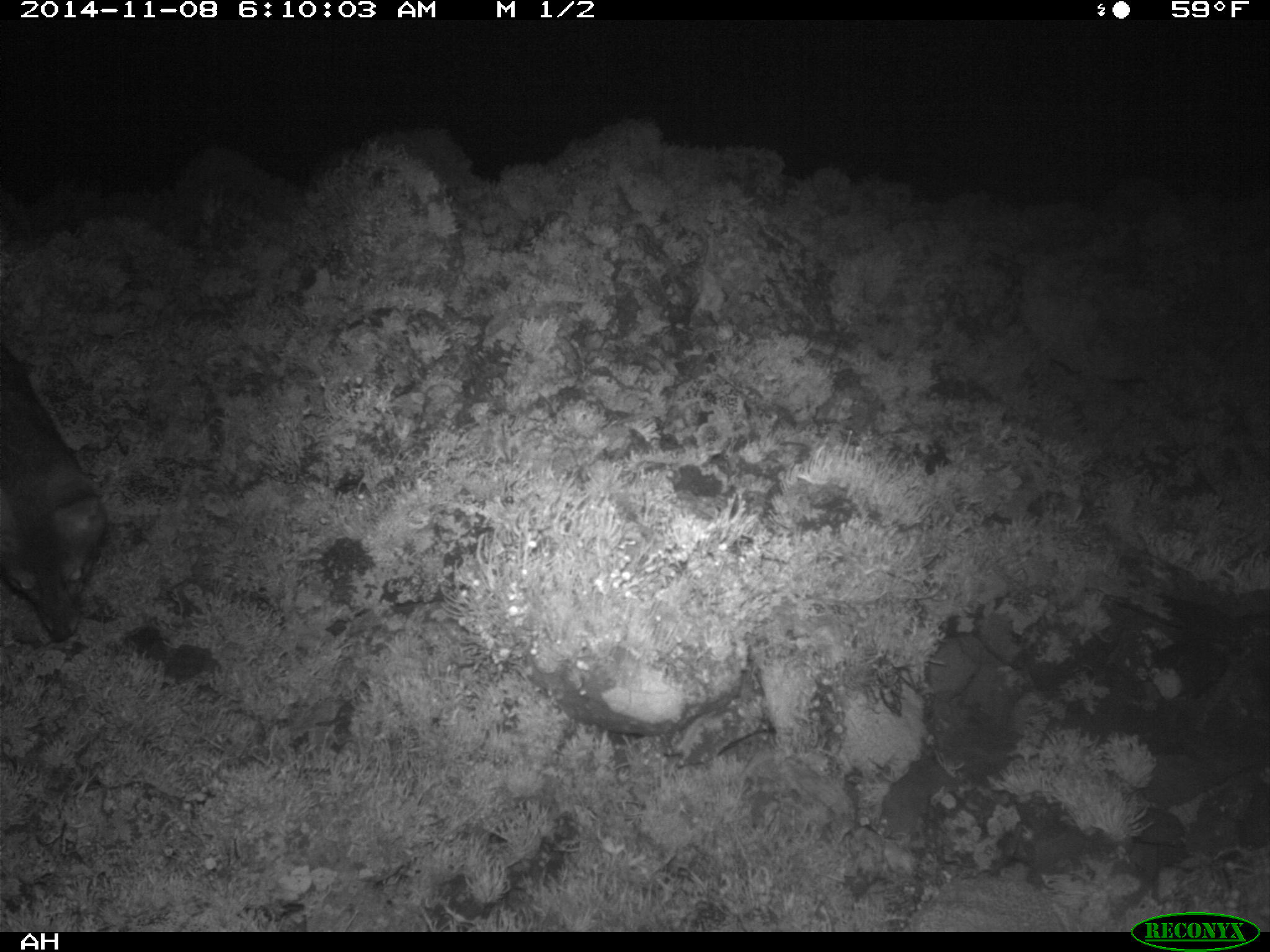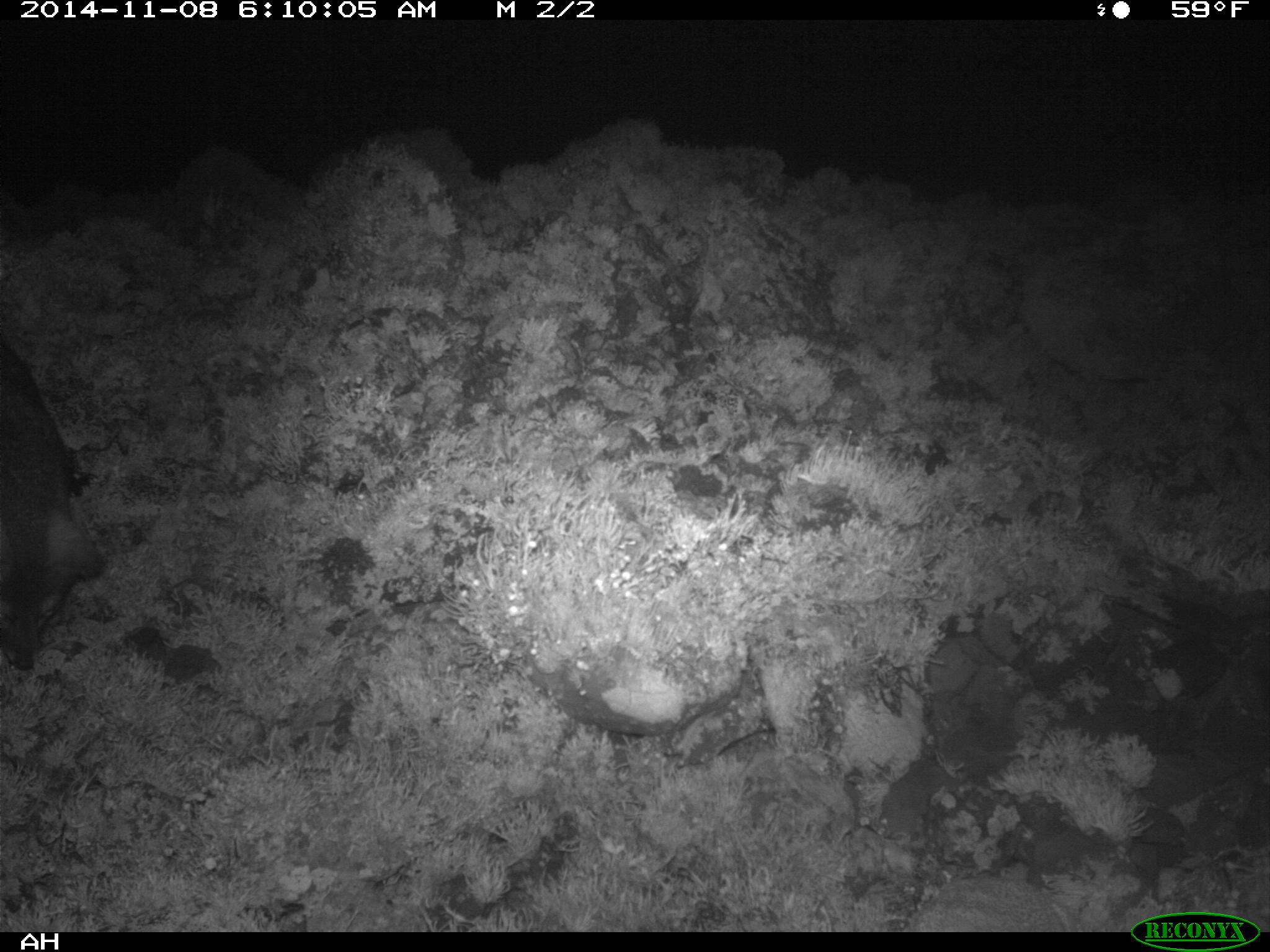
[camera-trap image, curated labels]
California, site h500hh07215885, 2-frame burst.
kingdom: Animalia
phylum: Chordata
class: Mammalia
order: Carnivora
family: Canidae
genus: Urocyon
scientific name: Urocyon littoralis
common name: island fox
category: fox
Fox (island fox) (Urocyon littoralis).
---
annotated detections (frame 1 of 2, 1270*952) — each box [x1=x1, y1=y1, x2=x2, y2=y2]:
fox: [x1=0, y1=340, x2=107, y2=643]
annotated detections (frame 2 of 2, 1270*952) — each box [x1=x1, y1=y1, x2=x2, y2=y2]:
fox: [x1=0, y1=340, x2=104, y2=669]